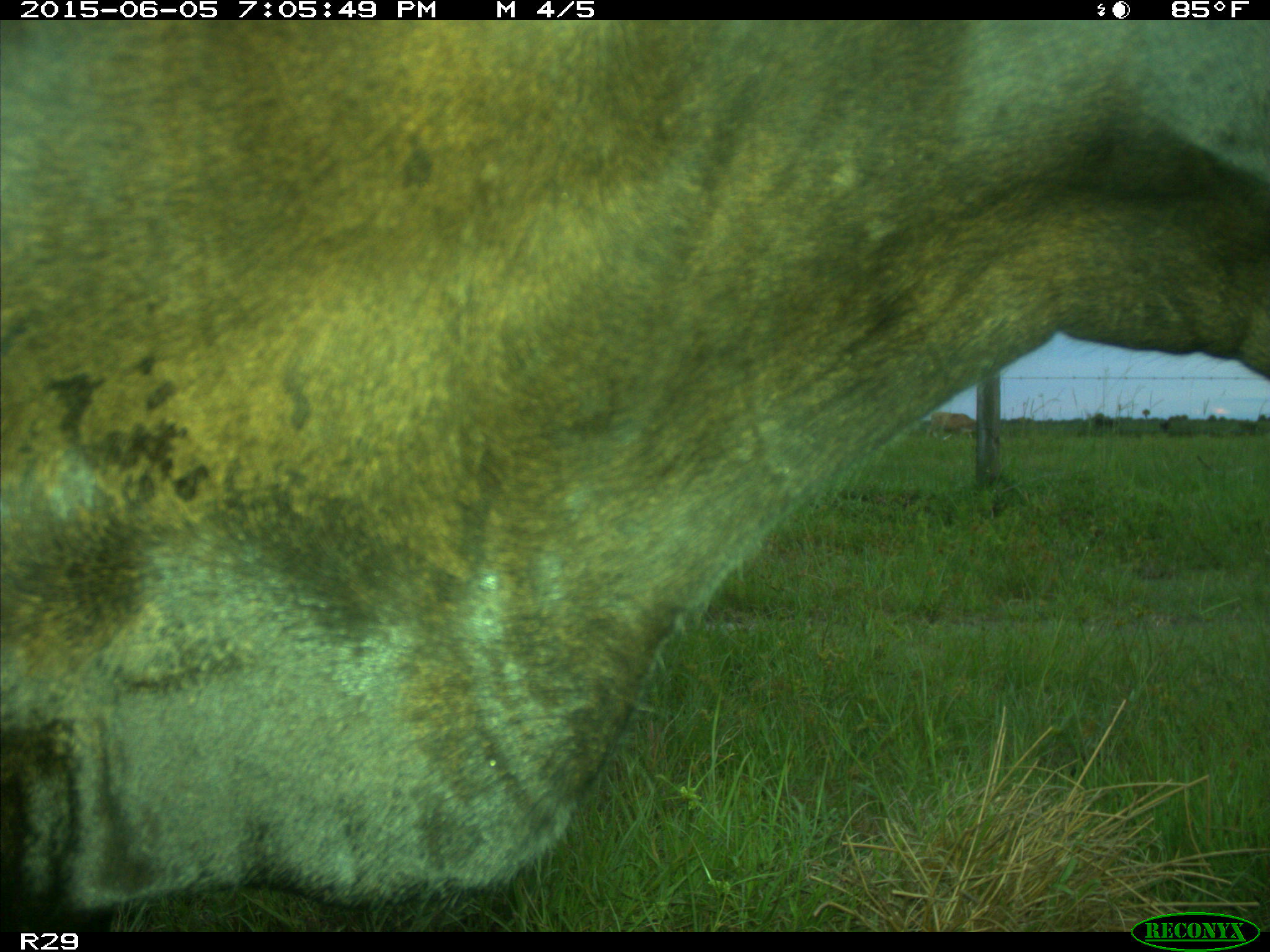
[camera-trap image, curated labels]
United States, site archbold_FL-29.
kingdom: Animalia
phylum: Chordata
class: Mammalia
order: Artiodactyla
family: Bovidae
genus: Bos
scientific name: Bos taurus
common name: domestic cow